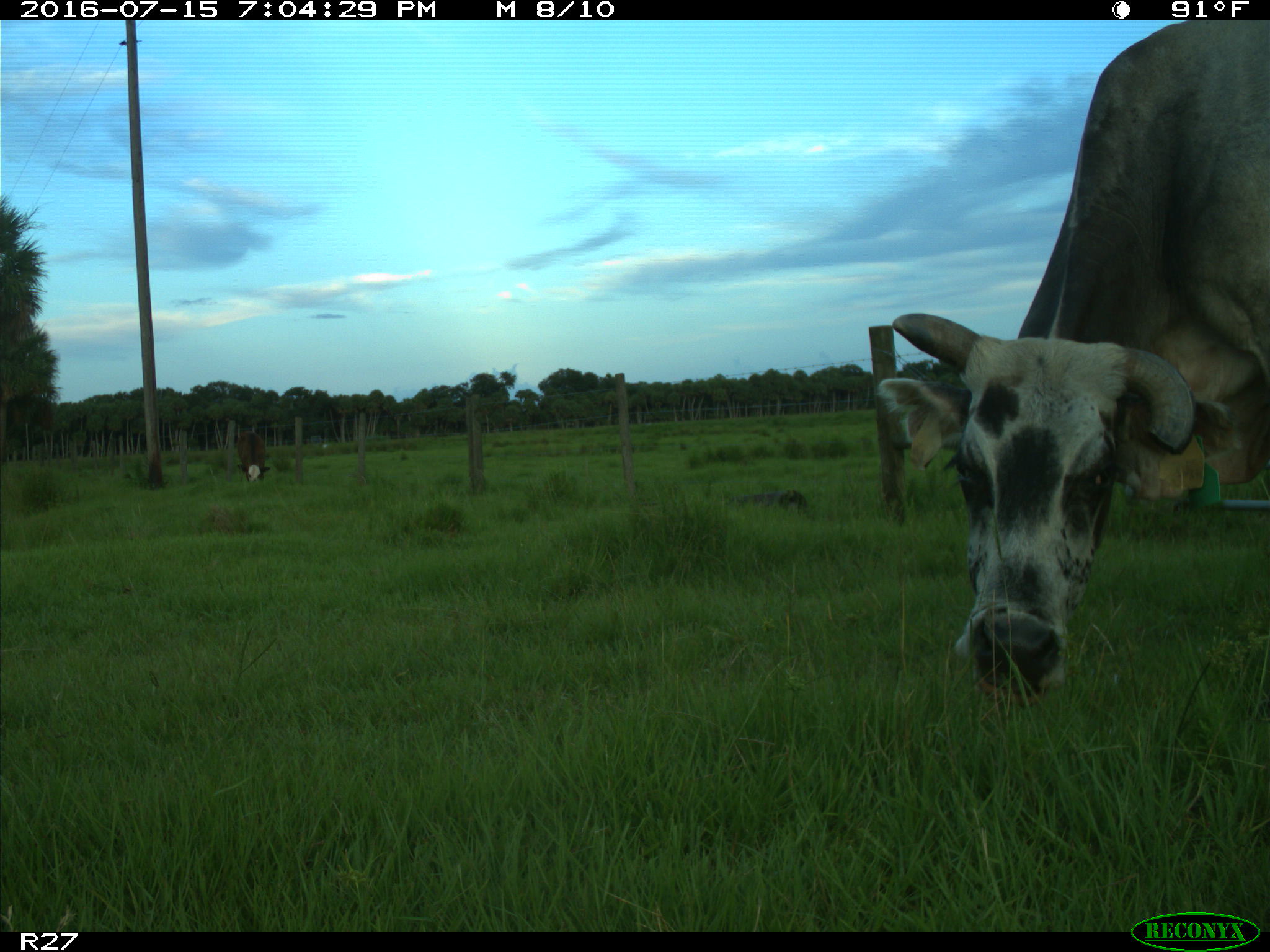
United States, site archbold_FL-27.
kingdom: Animalia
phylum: Chordata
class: Mammalia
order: Artiodactyla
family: Bovidae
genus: Bos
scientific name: Bos taurus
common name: domestic cow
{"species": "Bos taurus (domestic cow)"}